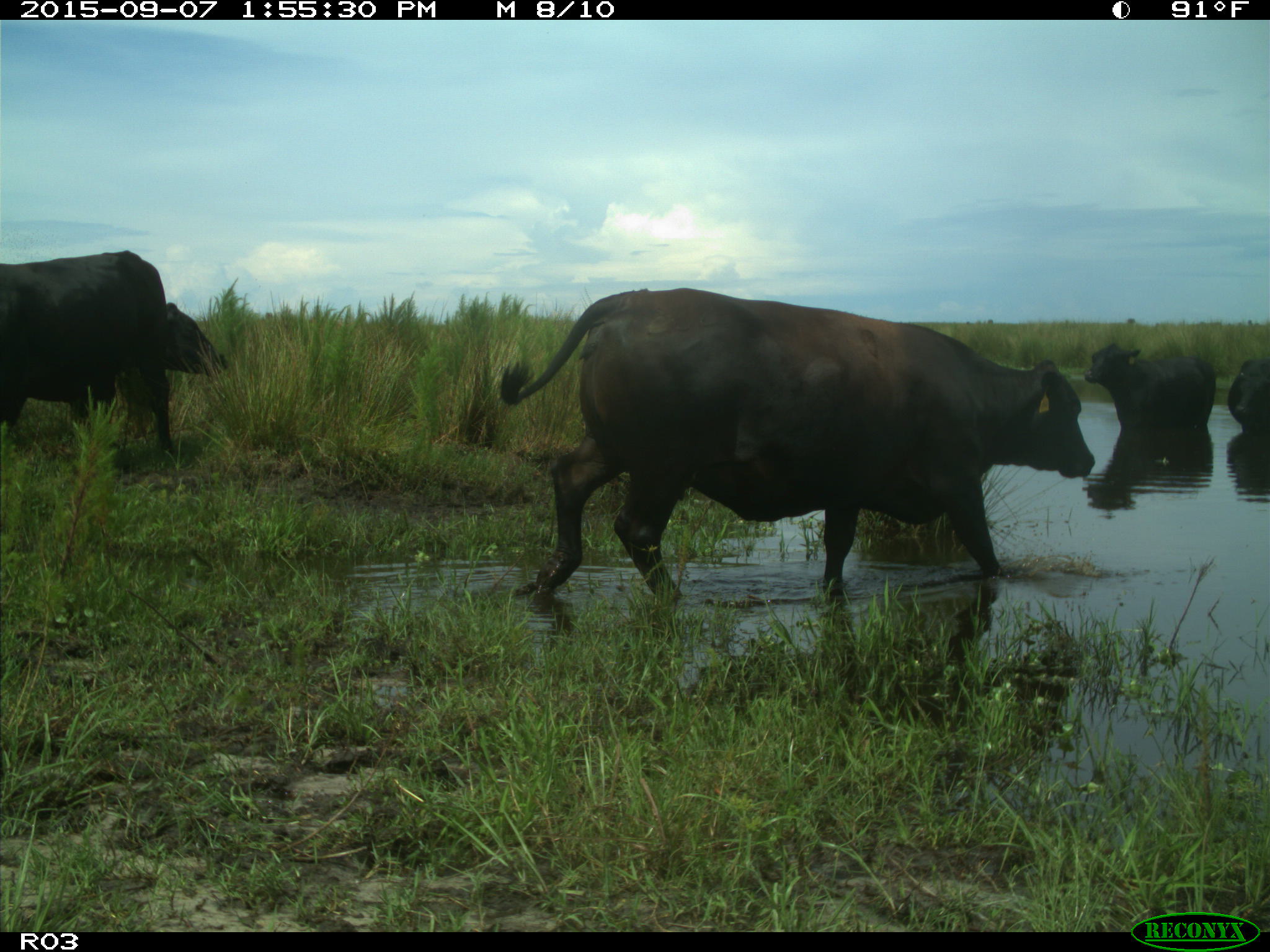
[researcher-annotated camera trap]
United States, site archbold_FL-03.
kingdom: Animalia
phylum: Chordata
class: Mammalia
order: Artiodactyla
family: Bovidae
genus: Bos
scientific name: Bos taurus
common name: domestic cow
Bos taurus (domestic cow).